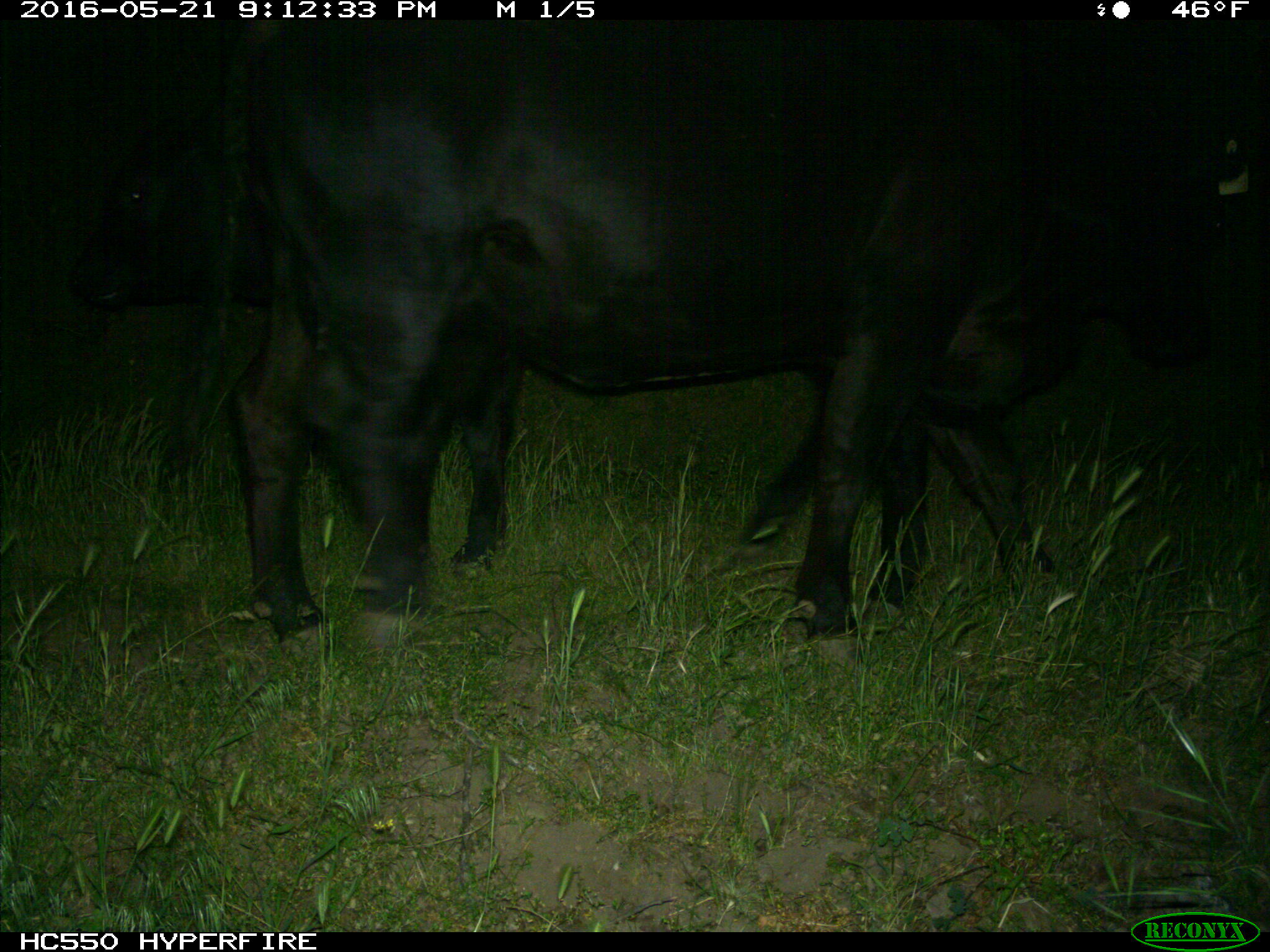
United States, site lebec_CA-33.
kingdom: Animalia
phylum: Chordata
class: Mammalia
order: Artiodactyla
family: Bovidae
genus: Bos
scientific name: Bos taurus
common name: domestic cow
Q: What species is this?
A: Bos taurus (domestic cow).